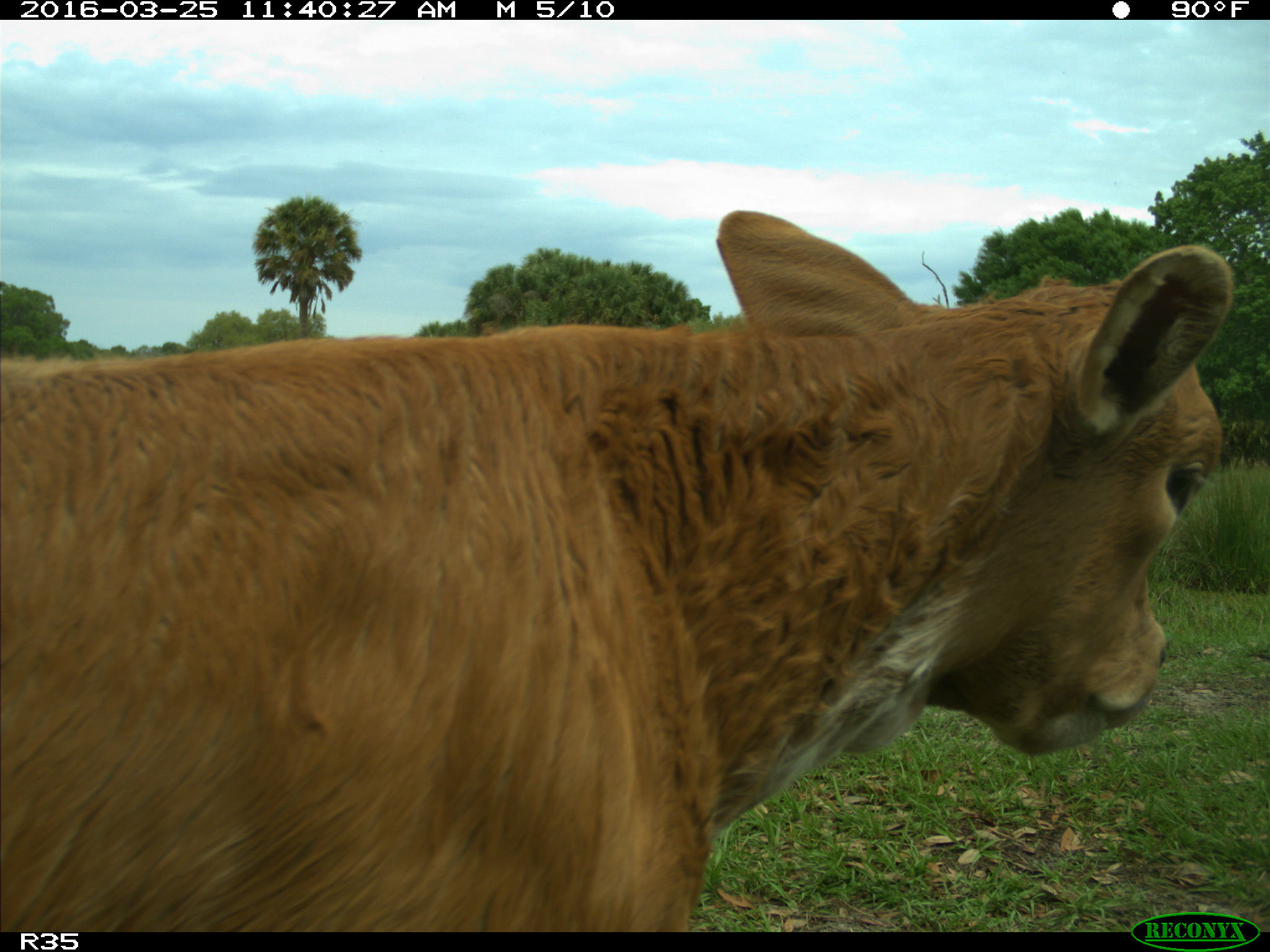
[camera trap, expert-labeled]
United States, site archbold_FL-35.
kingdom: Animalia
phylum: Chordata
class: Mammalia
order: Artiodactyla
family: Bovidae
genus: Bos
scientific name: Bos taurus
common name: domestic cow